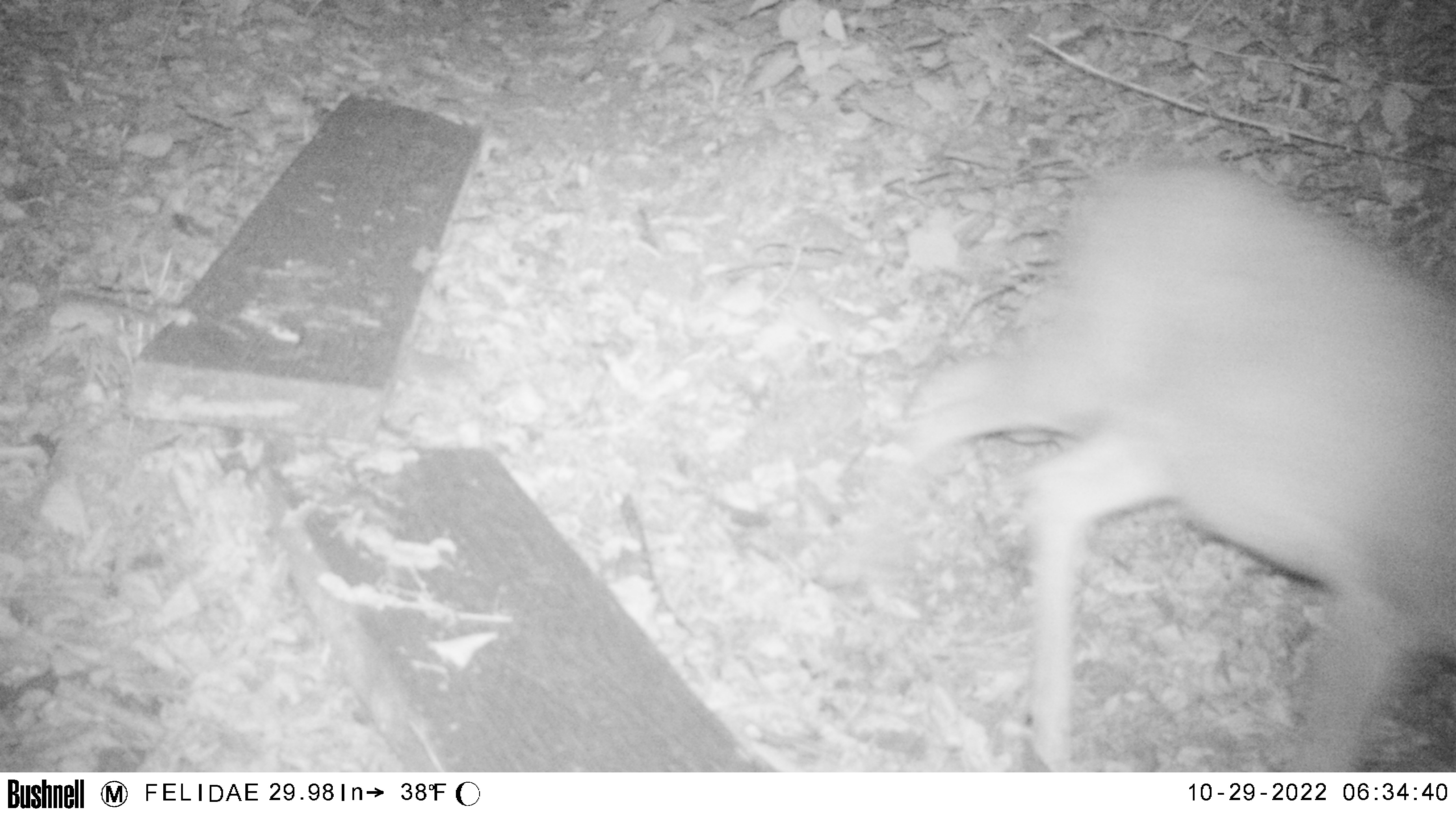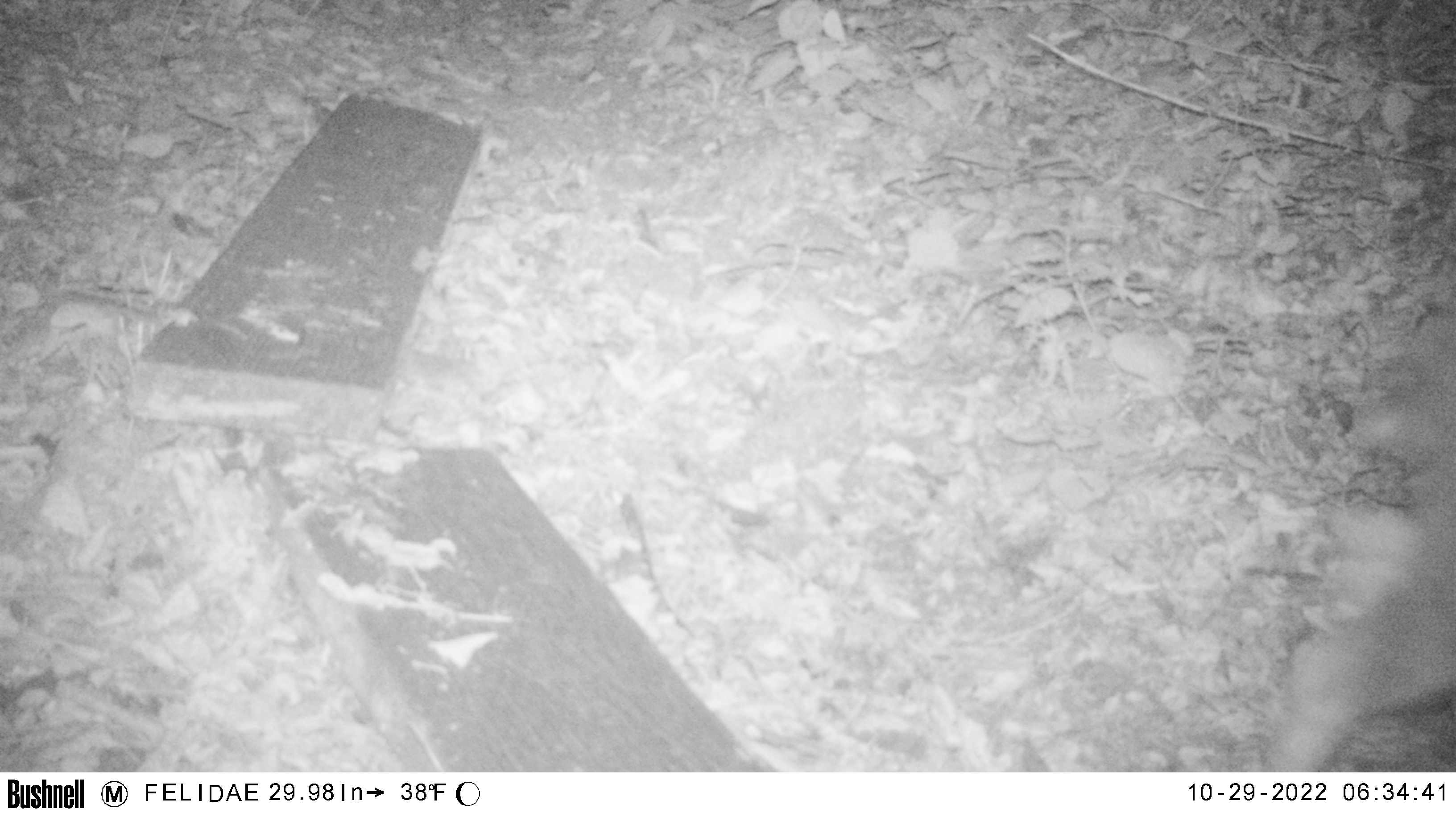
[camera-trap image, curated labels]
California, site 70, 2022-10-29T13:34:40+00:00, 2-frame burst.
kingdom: Animalia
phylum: Chordata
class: Mammalia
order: Artiodactyla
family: Cervidae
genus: Odocoileus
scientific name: Odocoileus hemionus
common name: mule deer